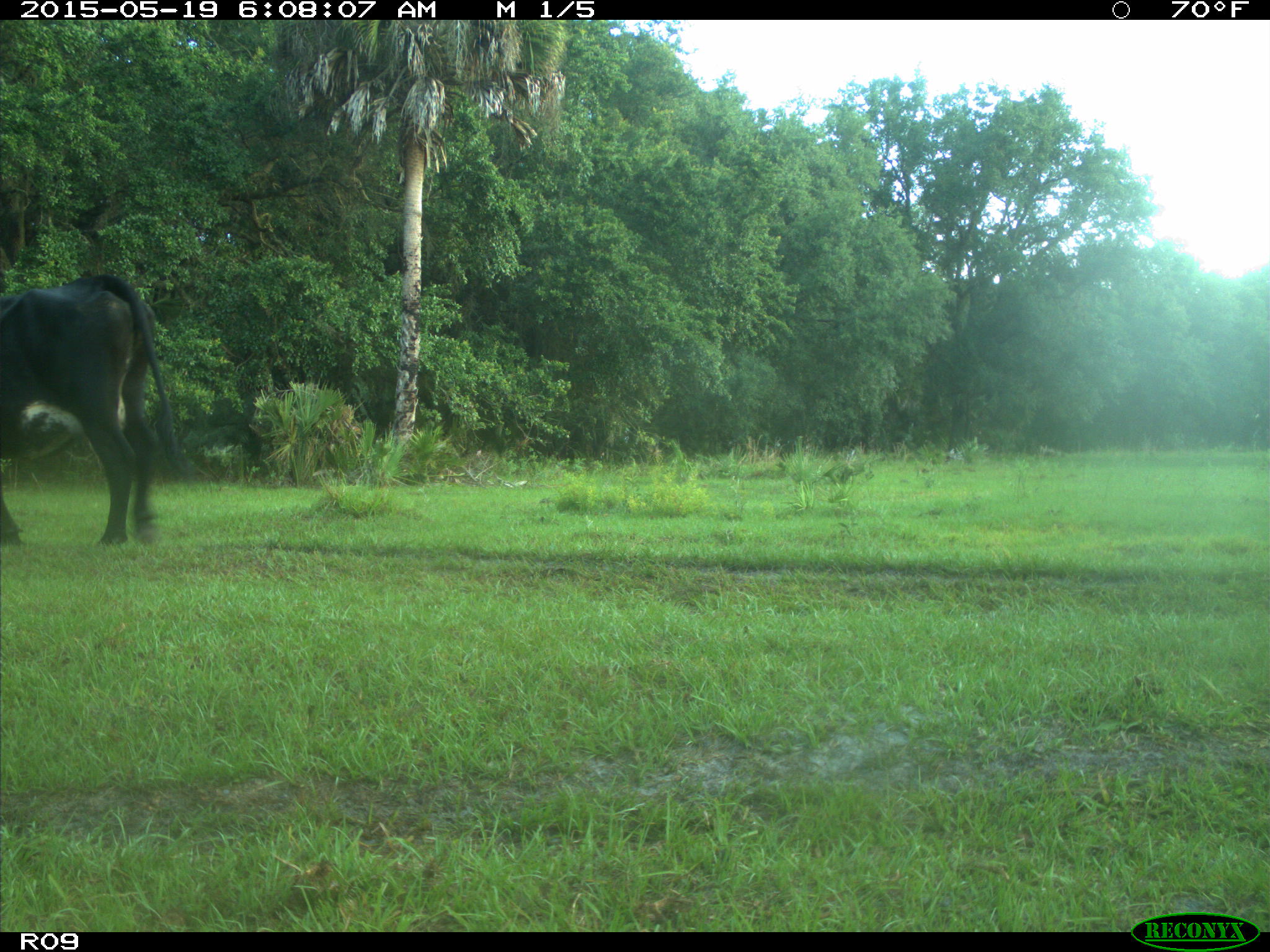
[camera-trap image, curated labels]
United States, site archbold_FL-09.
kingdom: Animalia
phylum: Chordata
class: Mammalia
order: Artiodactyla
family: Bovidae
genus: Bos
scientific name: Bos taurus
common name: domestic cow